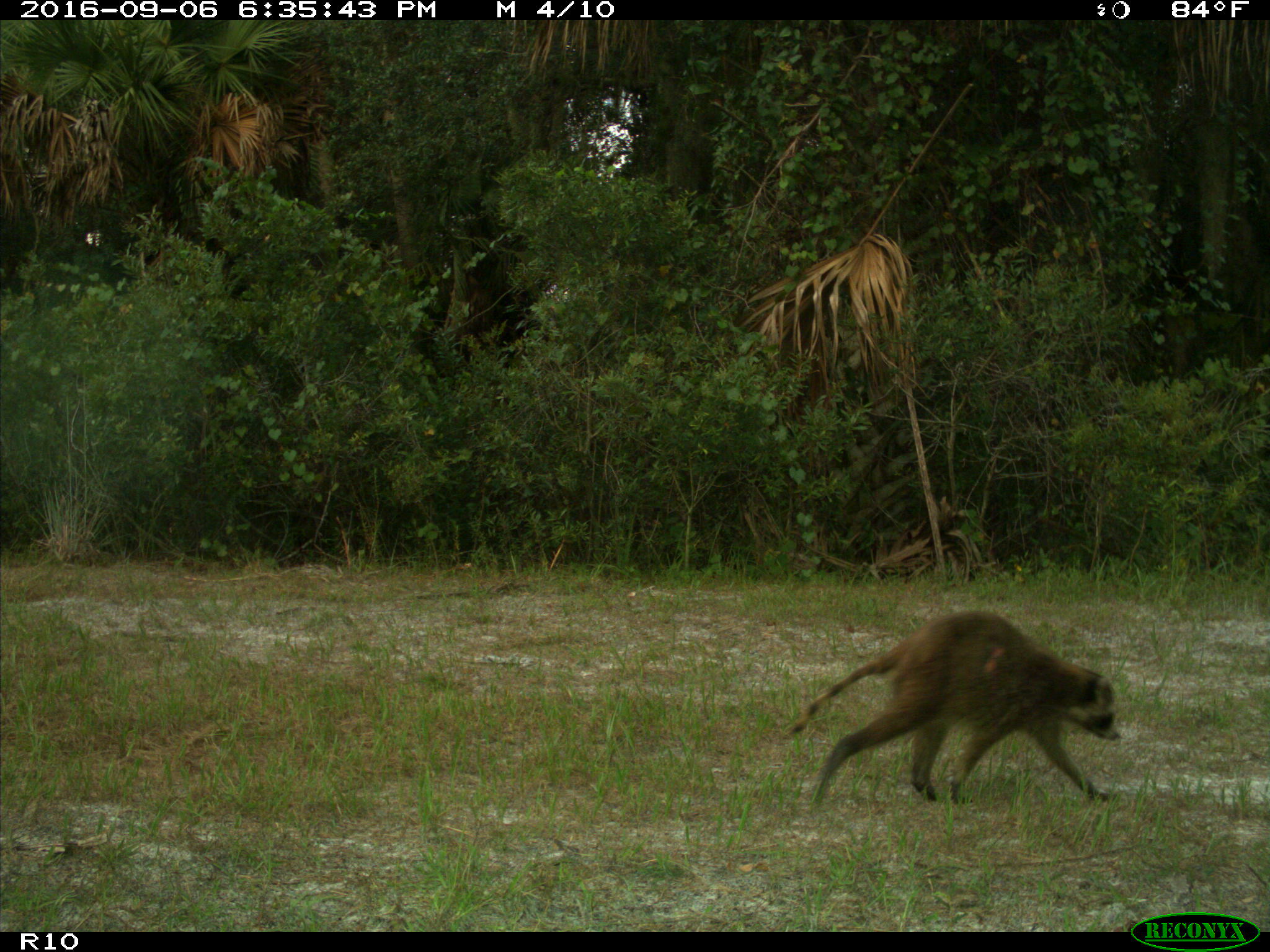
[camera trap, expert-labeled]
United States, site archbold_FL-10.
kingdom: Animalia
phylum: Chordata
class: Mammalia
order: Carnivora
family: Procyonidae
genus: Procyon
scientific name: Procyon lotor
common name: common raccoon